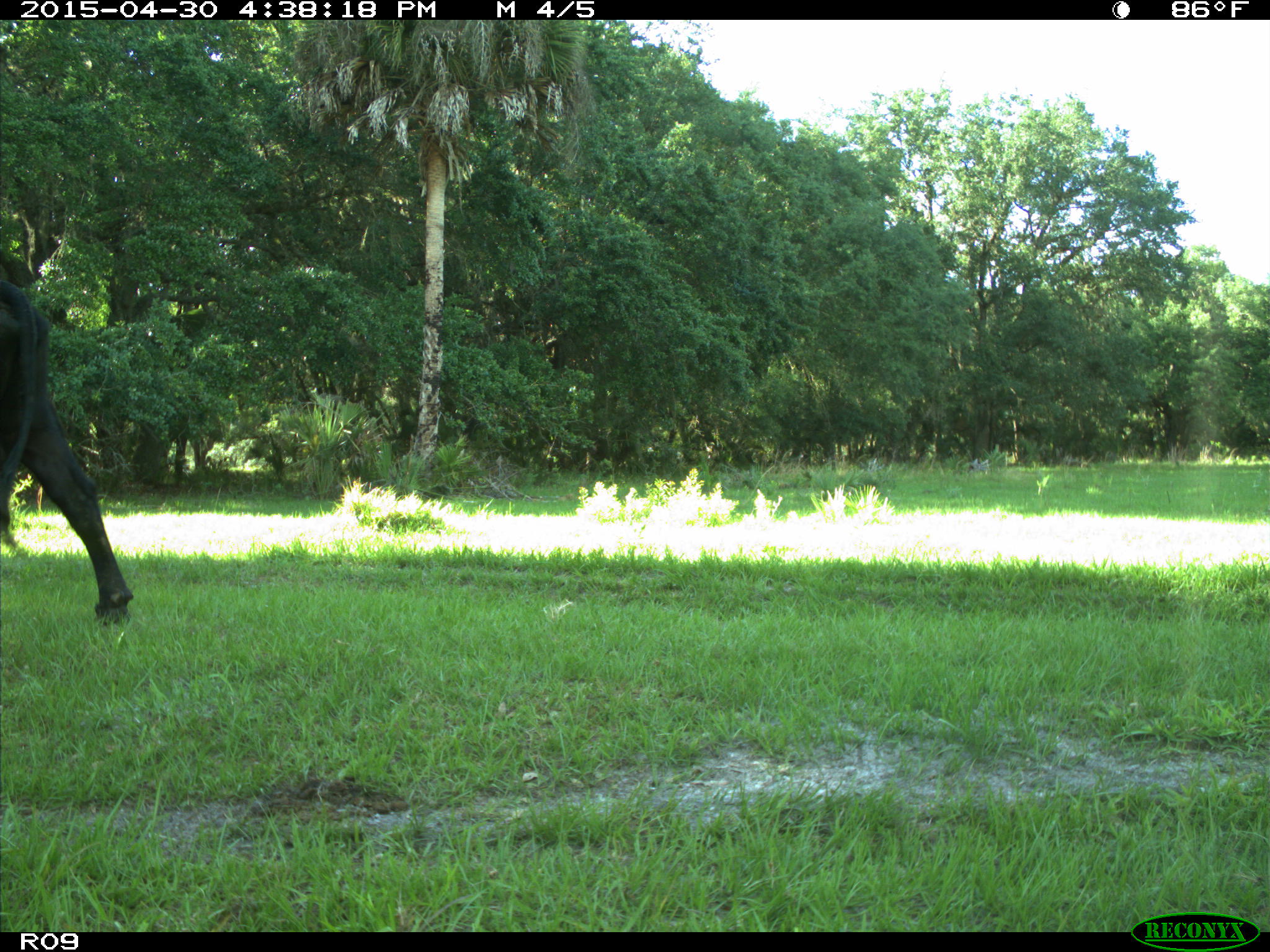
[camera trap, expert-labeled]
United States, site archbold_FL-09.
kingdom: Animalia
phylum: Chordata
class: Mammalia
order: Artiodactyla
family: Bovidae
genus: Bos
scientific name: Bos taurus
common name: domestic cow